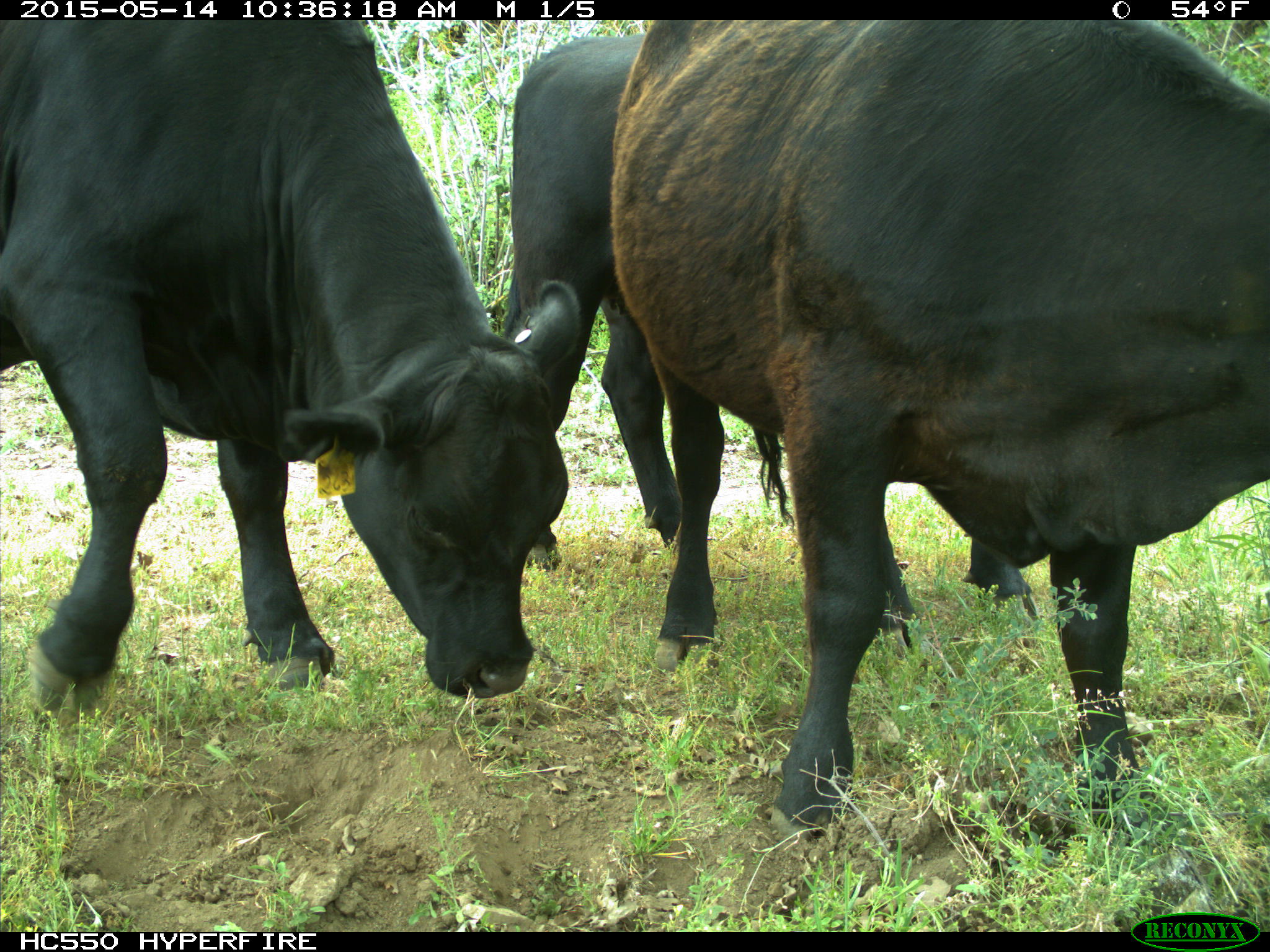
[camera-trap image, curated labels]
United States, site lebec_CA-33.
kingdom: Animalia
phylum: Chordata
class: Mammalia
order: Artiodactyla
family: Bovidae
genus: Bos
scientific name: Bos taurus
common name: domestic cow